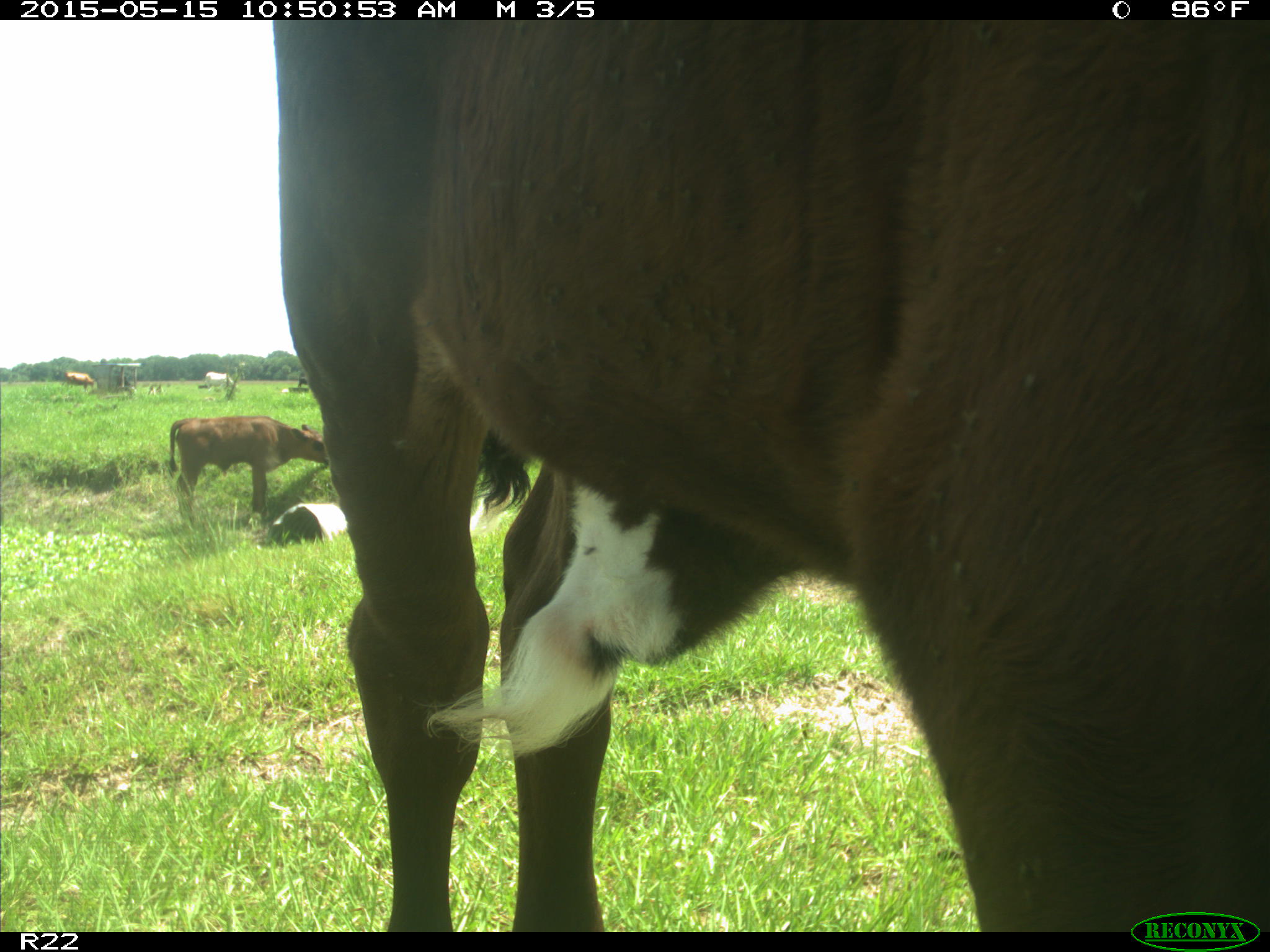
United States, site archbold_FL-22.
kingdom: Animalia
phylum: Chordata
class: Mammalia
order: Artiodactyla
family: Bovidae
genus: Bos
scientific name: Bos taurus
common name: domestic cow